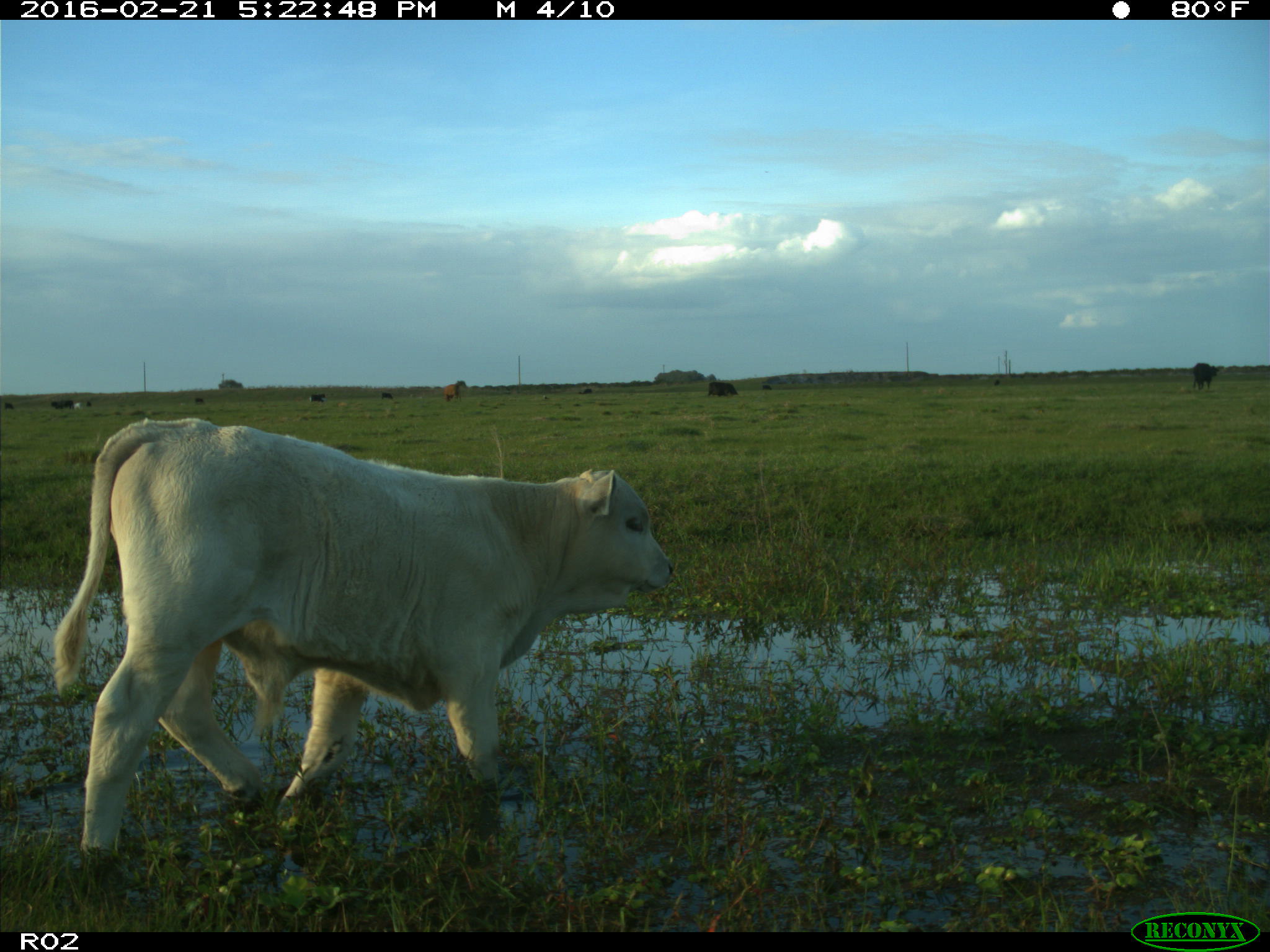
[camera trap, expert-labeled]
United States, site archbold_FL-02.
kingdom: Animalia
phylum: Chordata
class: Mammalia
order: Artiodactyla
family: Bovidae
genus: Bos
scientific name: Bos taurus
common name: domestic cow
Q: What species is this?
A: Bos taurus (domestic cow).